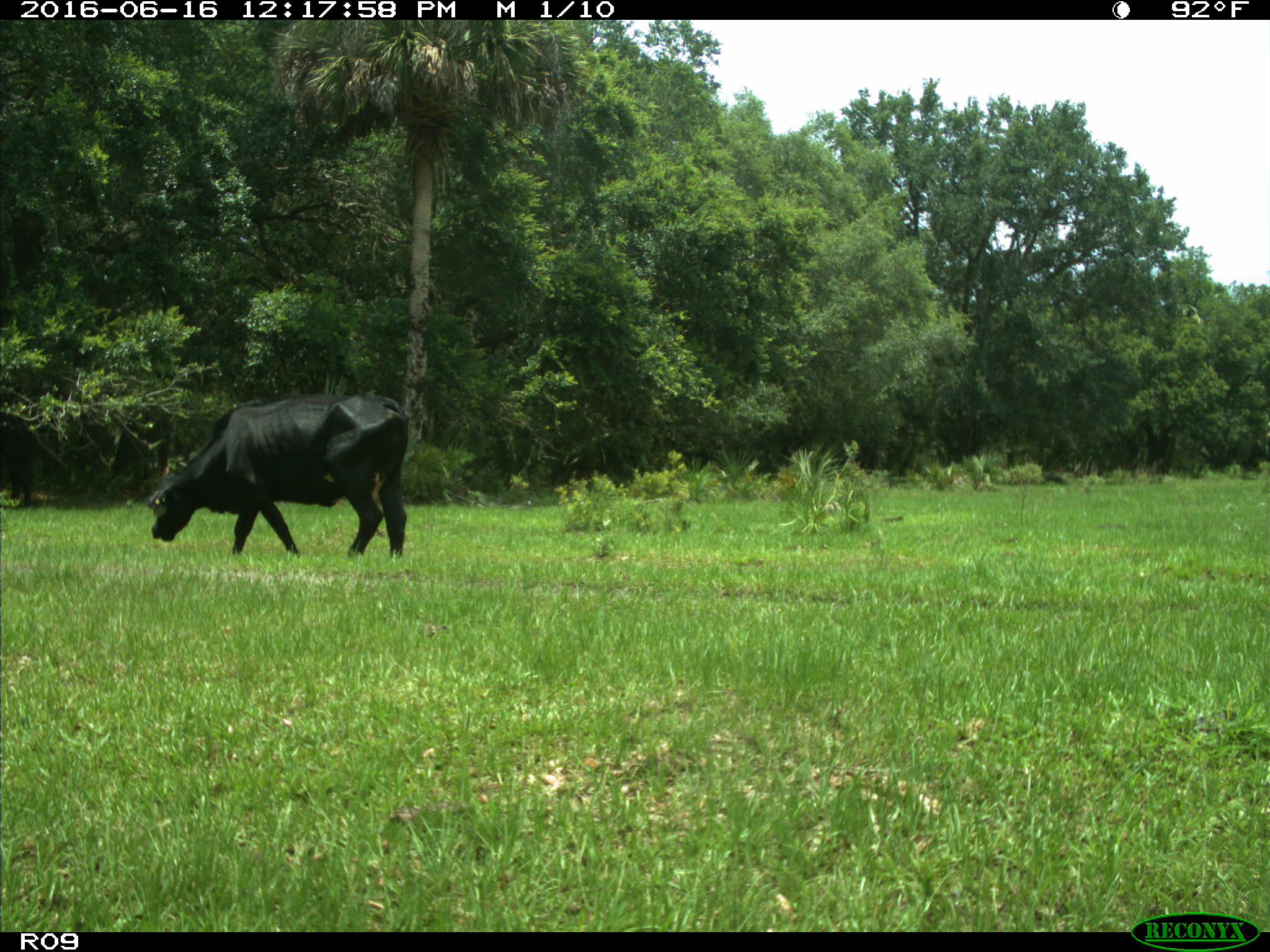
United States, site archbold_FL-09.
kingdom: Animalia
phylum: Chordata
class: Mammalia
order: Artiodactyla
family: Bovidae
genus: Bos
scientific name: Bos taurus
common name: domestic cow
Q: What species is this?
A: Bos taurus (domestic cow).